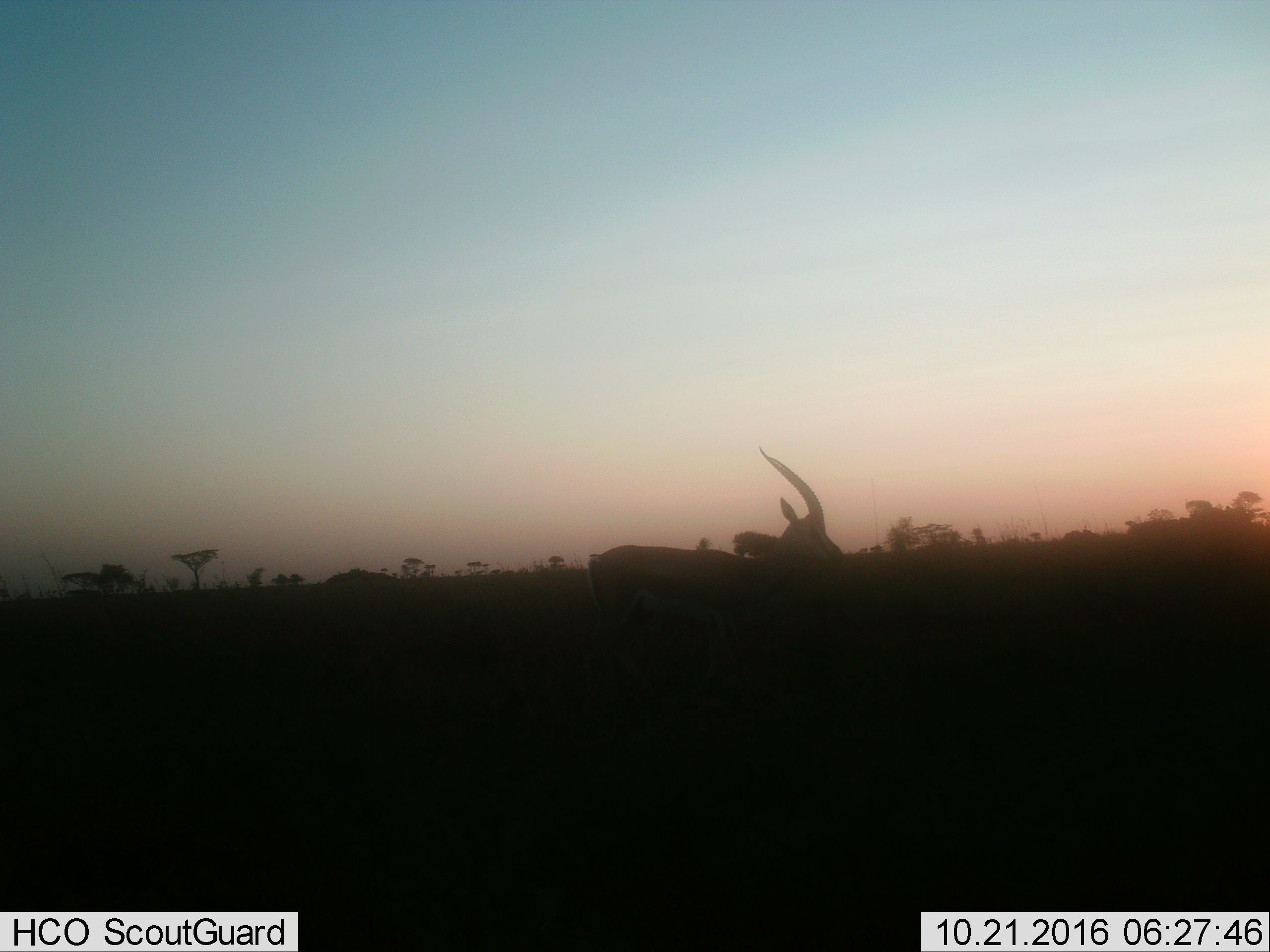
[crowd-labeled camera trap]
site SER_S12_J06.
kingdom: Animalia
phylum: Chordata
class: Mammalia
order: Artiodactyla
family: Bovidae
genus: Eudorcas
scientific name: Eudorcas thomsonii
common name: thomson's gazelle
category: gazellethomsons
Gazellethomsons (thomson's gazelle) (Eudorcas thomsonii), count 1. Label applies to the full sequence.